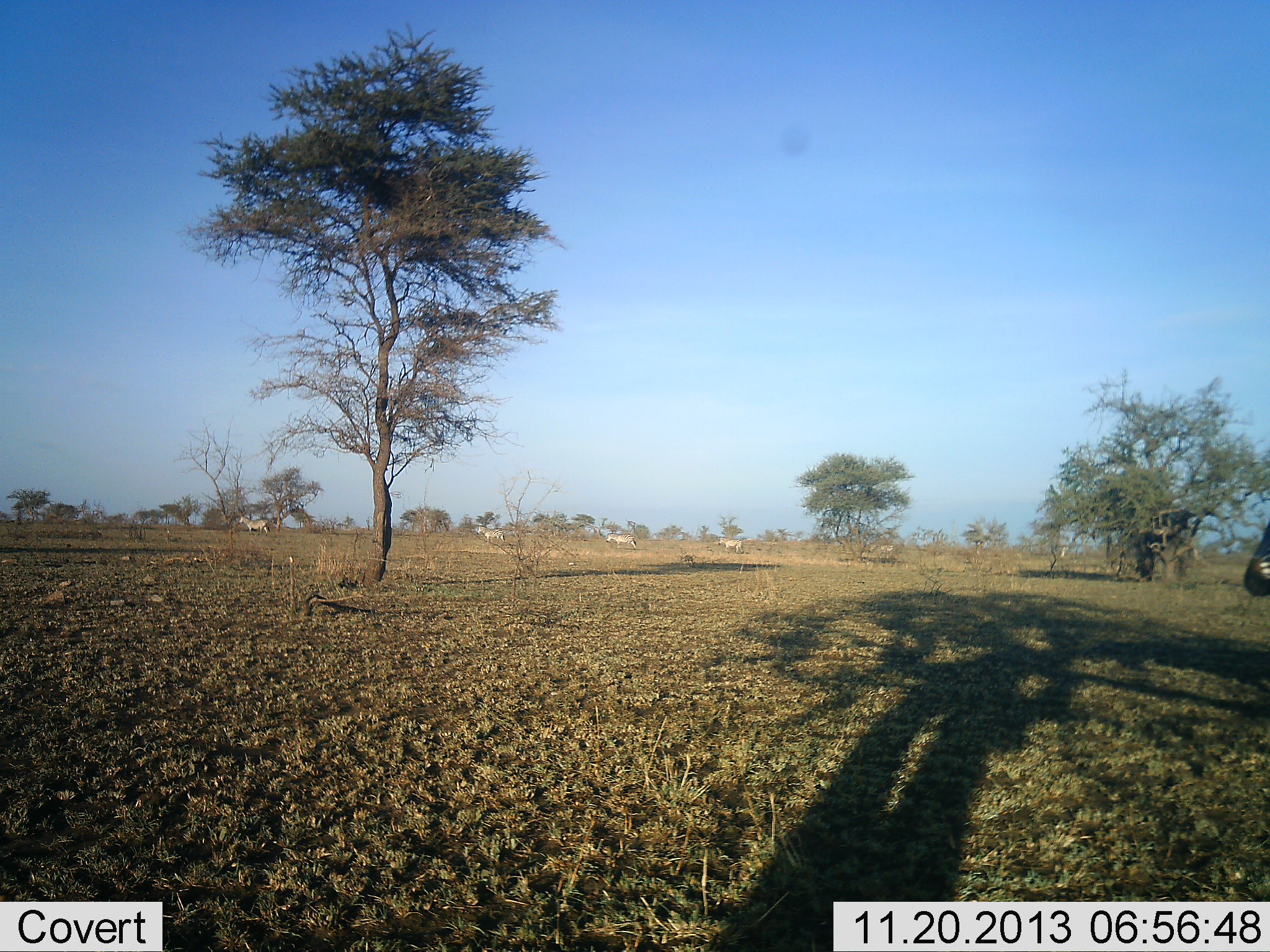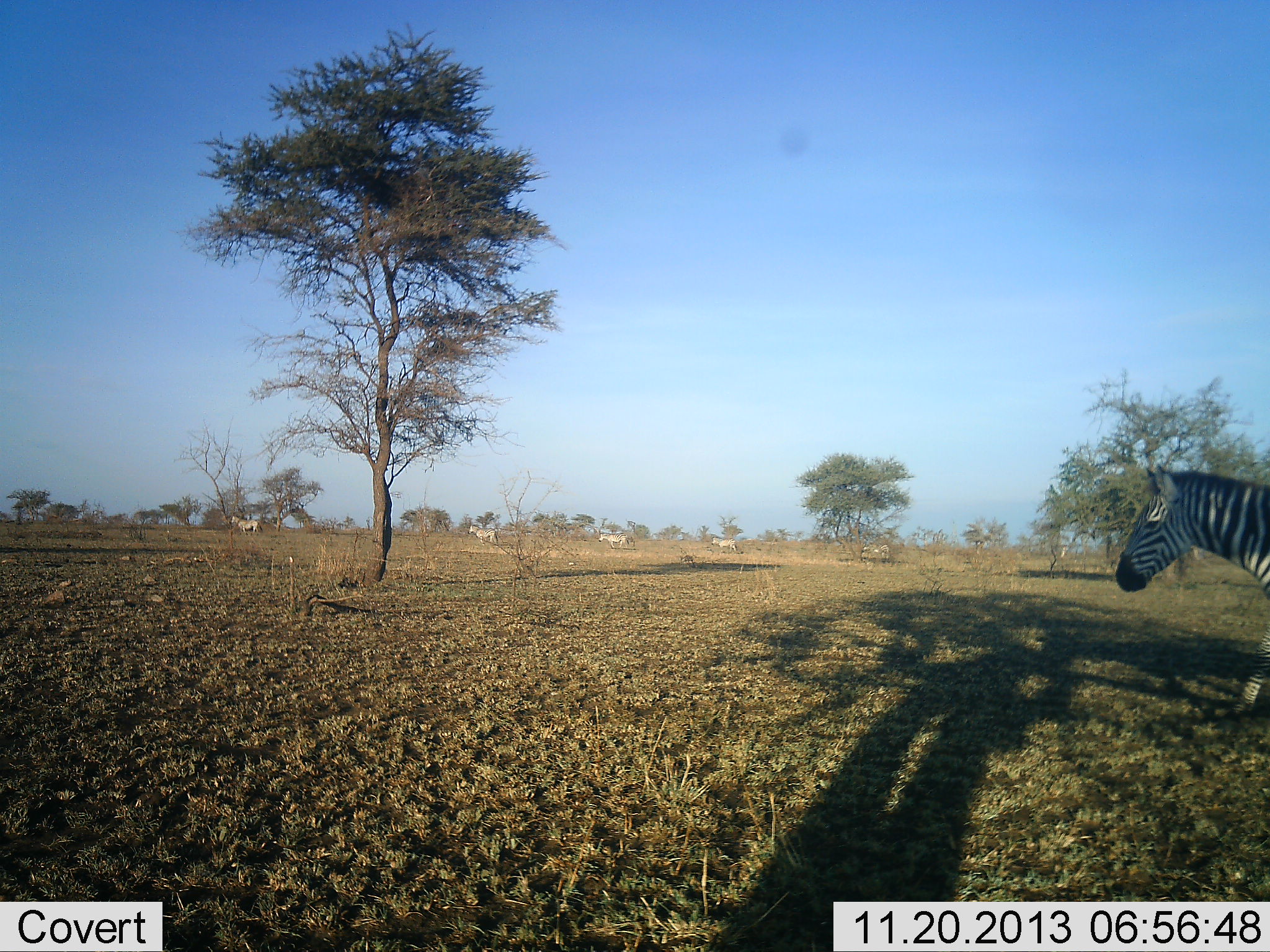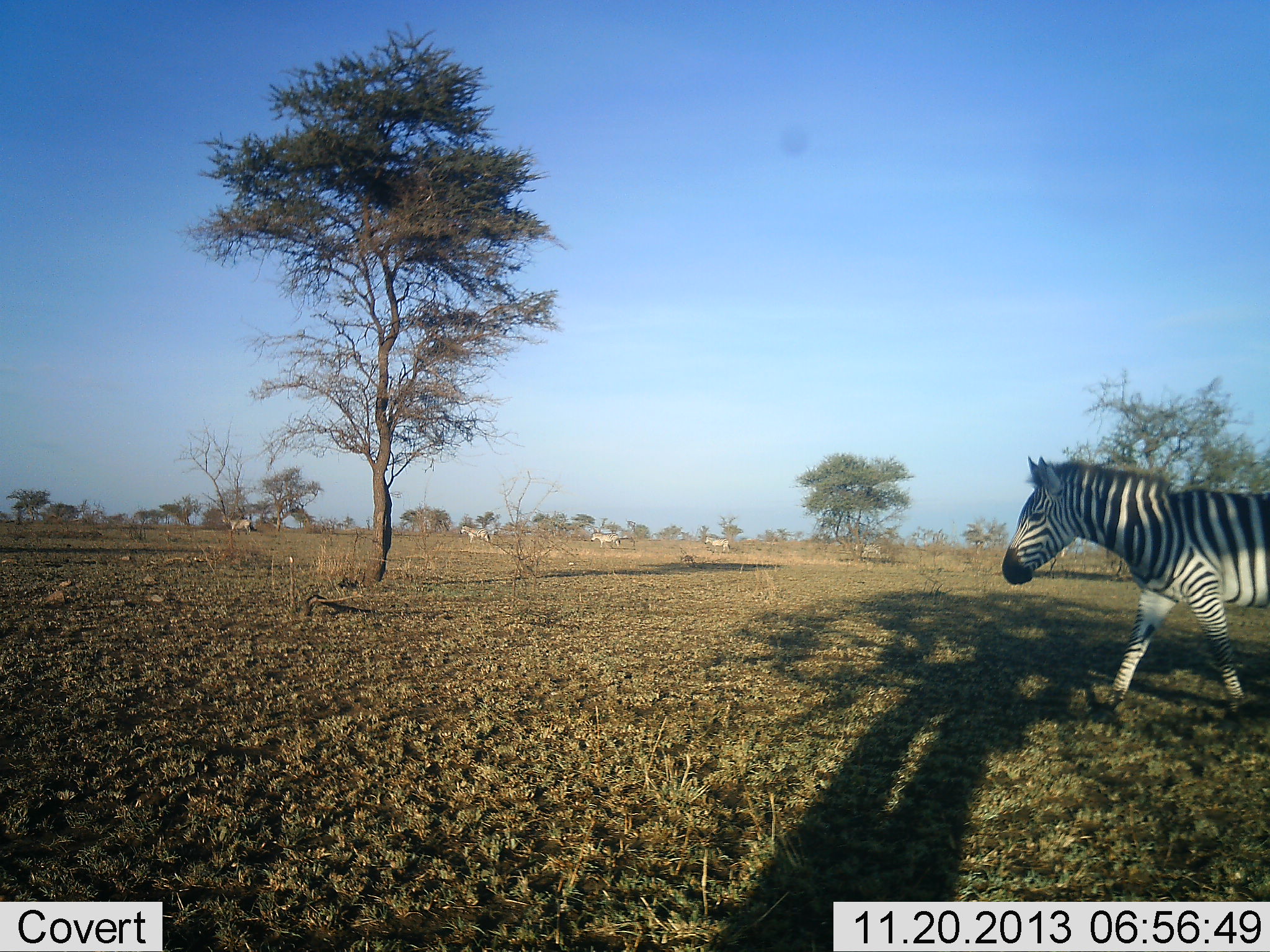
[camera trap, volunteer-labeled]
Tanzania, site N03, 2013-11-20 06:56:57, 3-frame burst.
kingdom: Animalia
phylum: Chordata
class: Mammalia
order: Perissodactyla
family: Equidae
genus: Equus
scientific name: Equus quagga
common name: plains zebra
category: zebra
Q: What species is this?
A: Zebra (plains zebra) (Equus quagga).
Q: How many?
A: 6.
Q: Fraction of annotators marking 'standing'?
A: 10%.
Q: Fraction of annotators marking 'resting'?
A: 0%.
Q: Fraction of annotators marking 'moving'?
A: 100%.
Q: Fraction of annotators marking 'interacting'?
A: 10%.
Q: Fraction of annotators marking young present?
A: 0%.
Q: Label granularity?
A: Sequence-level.